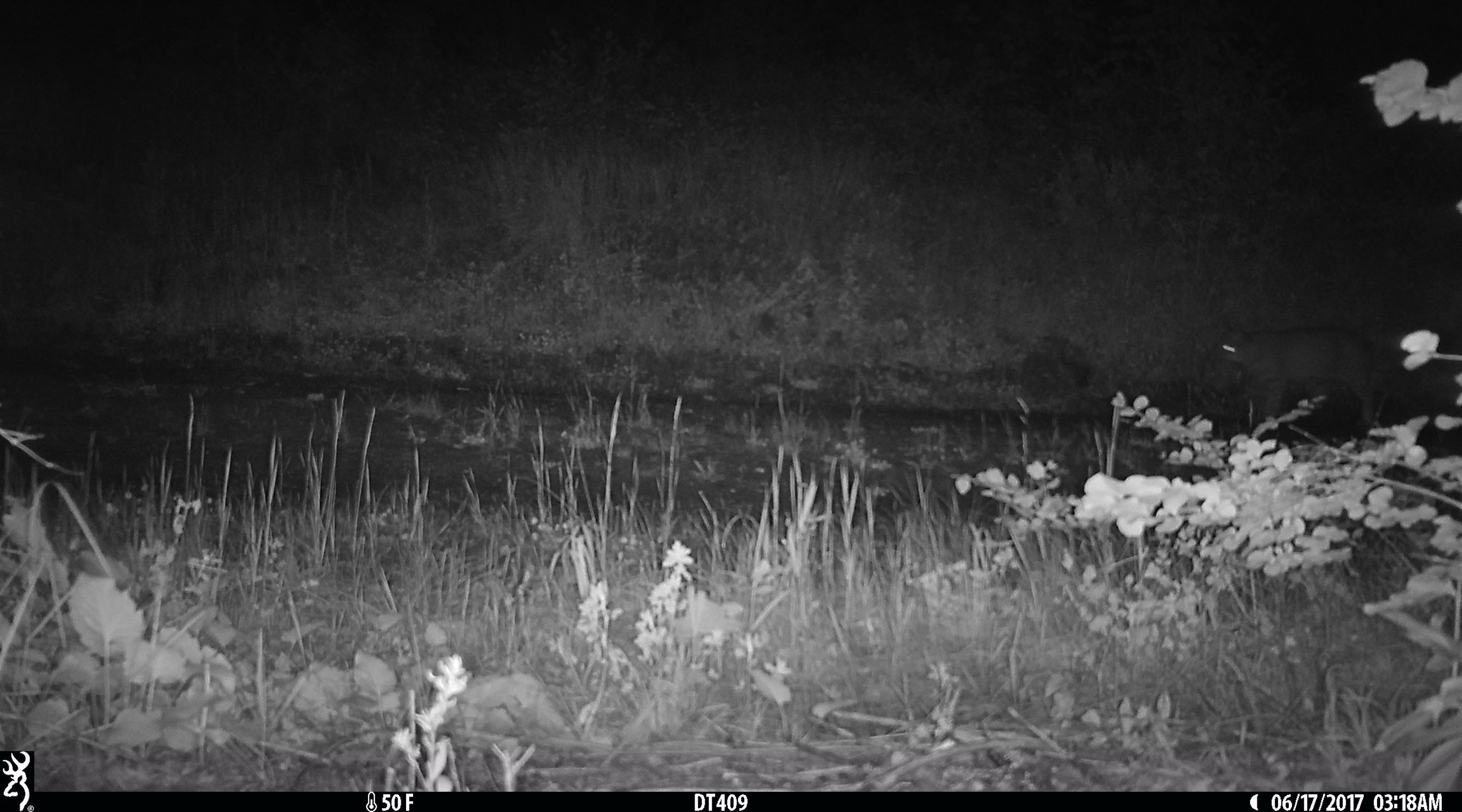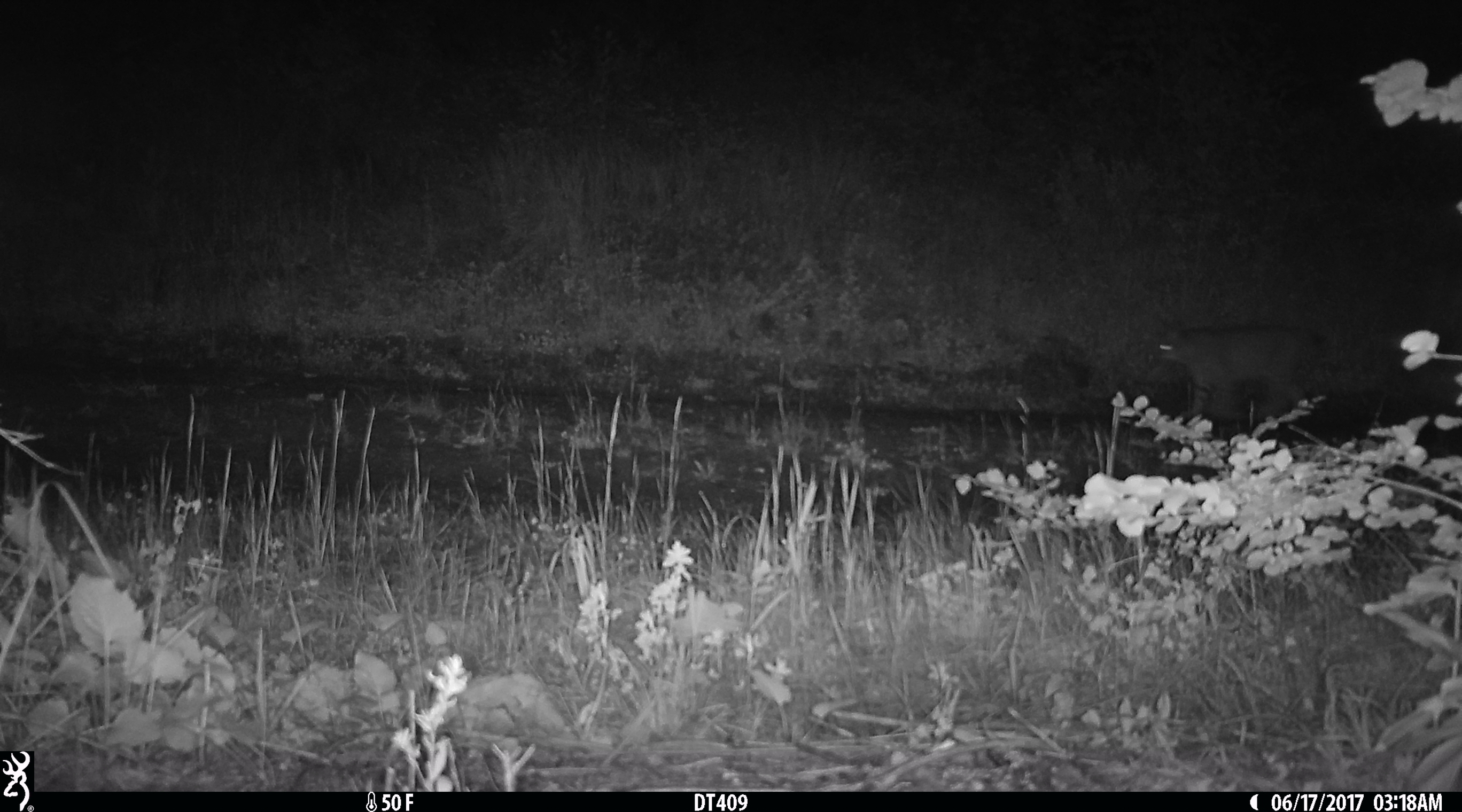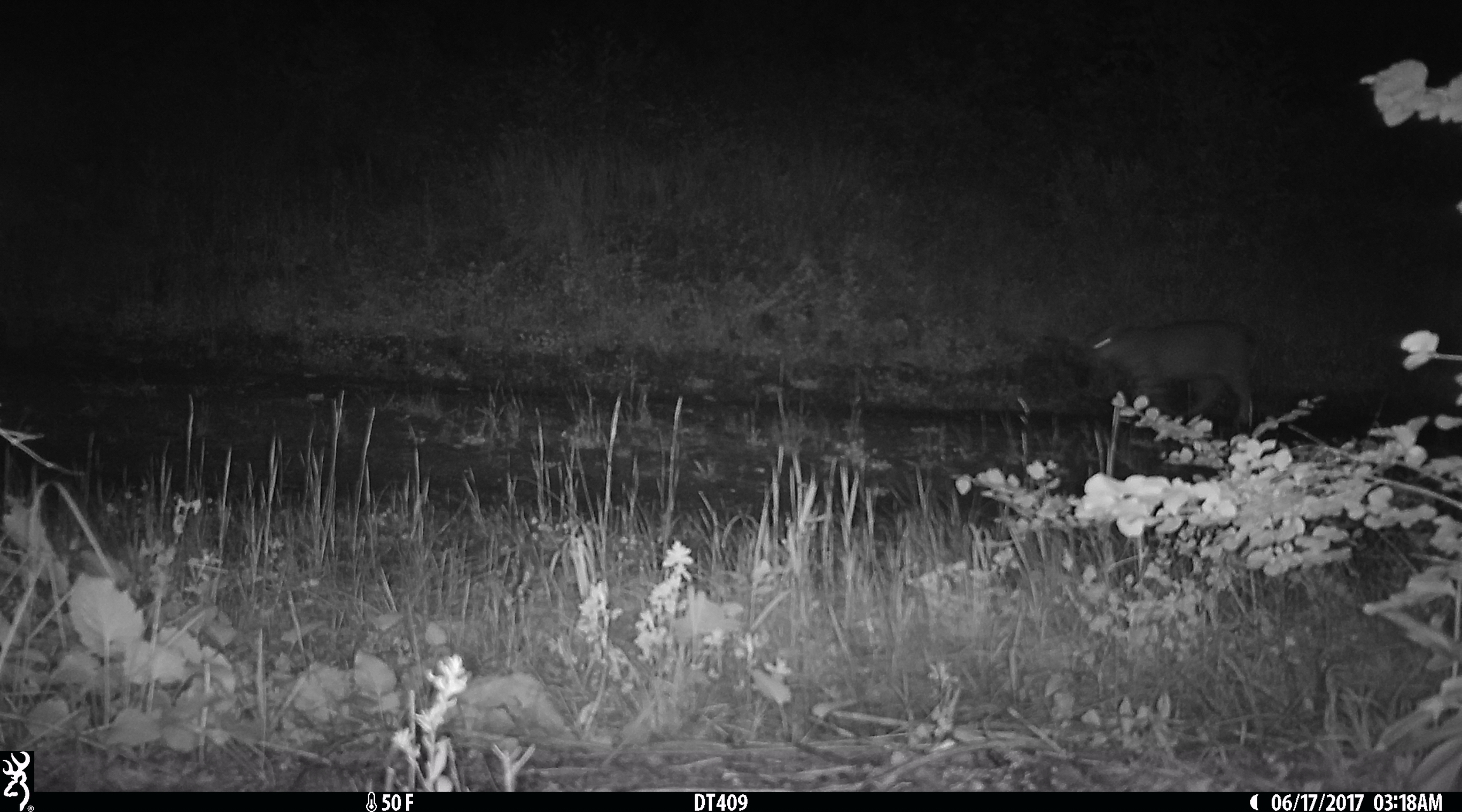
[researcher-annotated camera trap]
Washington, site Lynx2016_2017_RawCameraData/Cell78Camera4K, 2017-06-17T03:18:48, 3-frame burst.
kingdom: Animalia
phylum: Chordata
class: Mammalia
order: Carnivora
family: Felidae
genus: Lynx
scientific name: Lynx rufus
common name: bobcat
Lynx rufus (bobcat). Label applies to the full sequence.